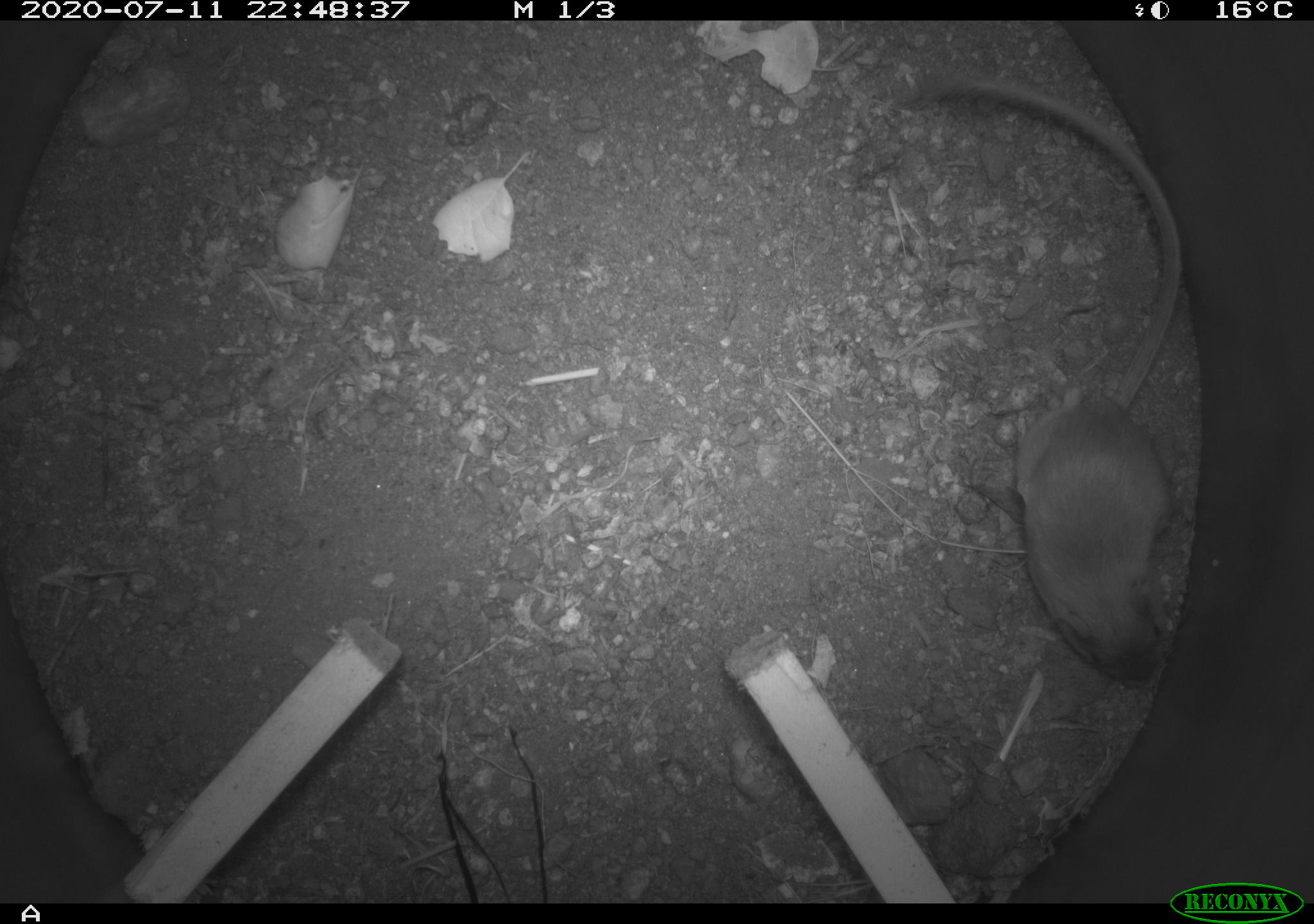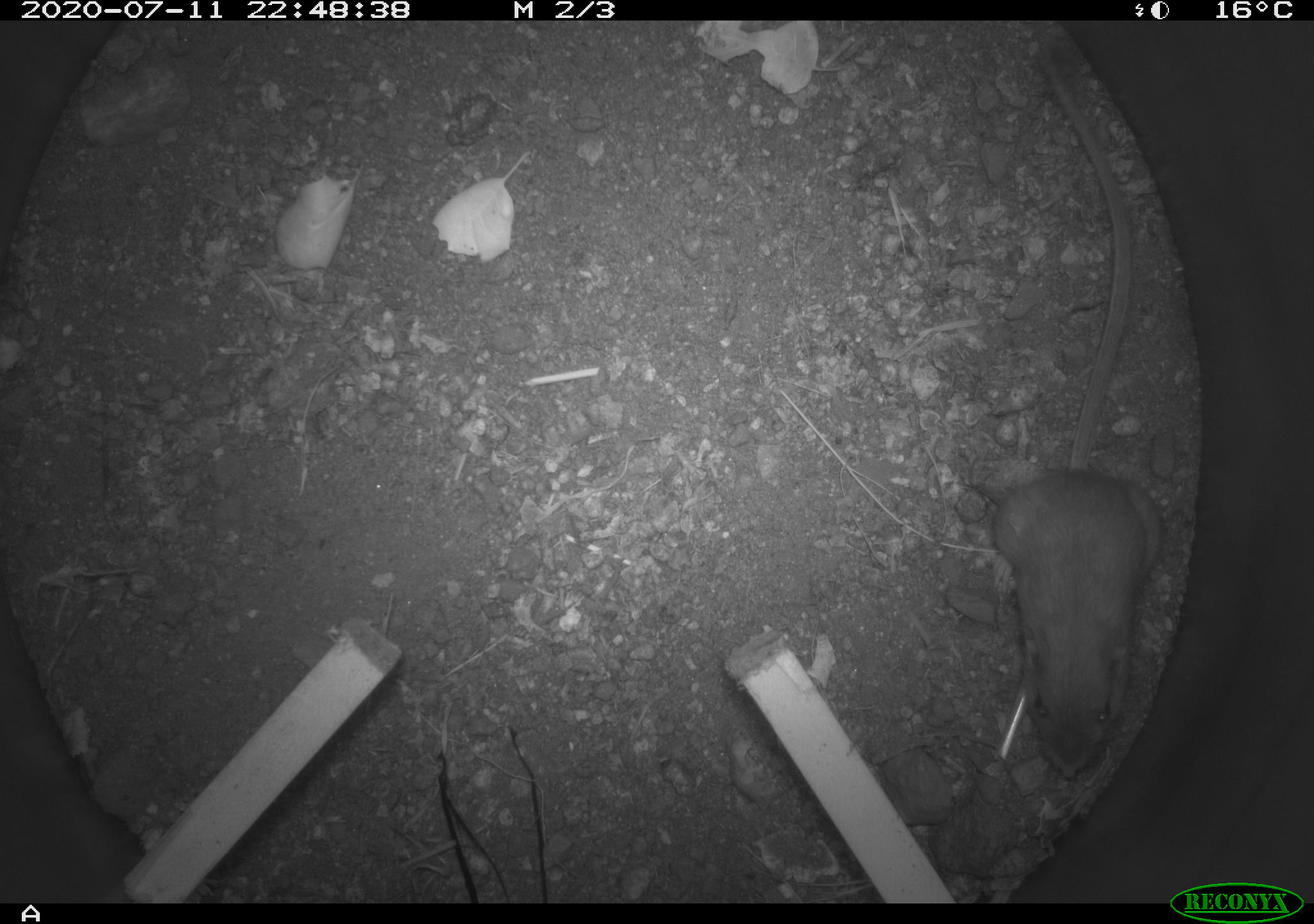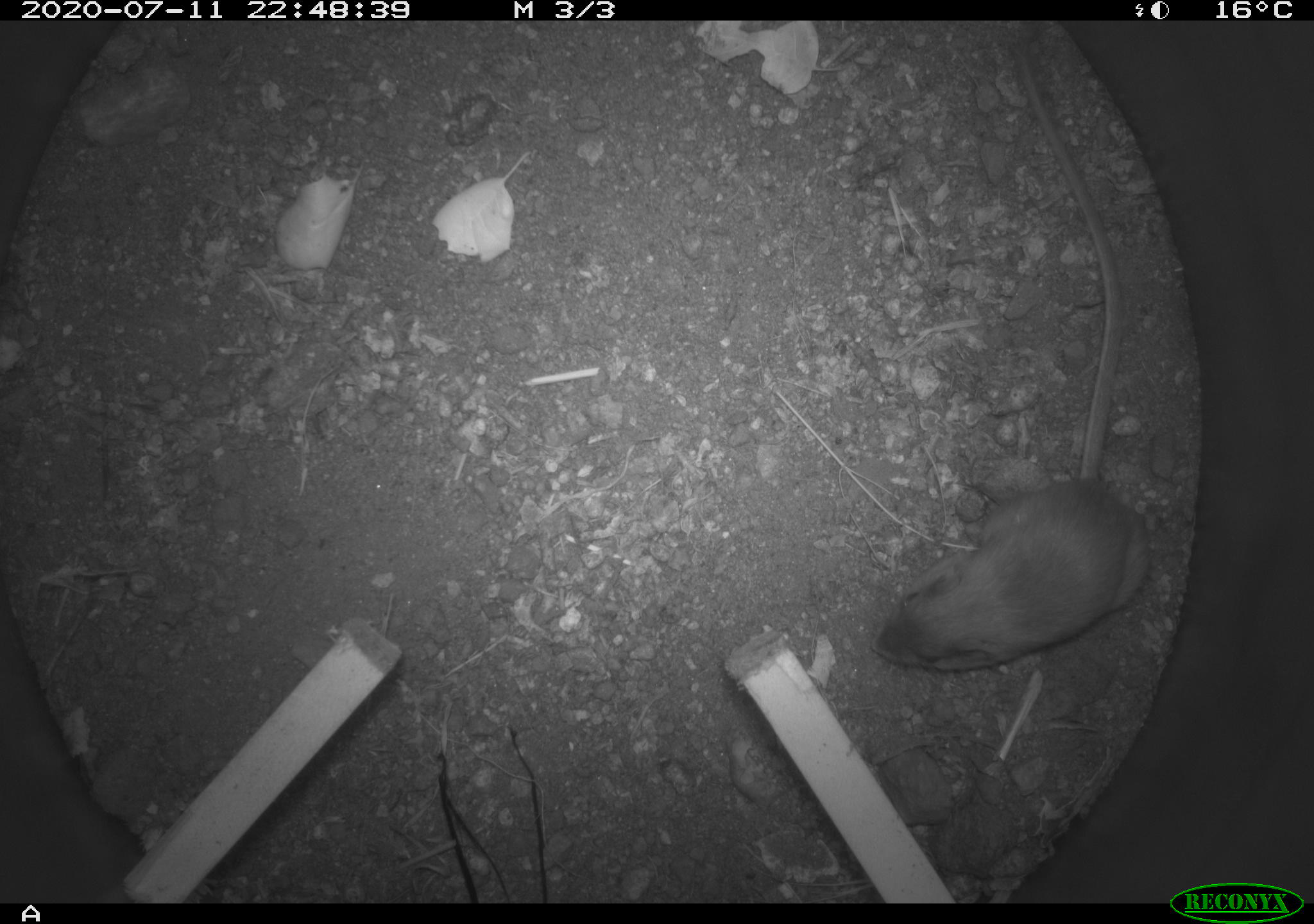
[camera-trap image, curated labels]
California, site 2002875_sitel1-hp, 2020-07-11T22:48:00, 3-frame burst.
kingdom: Animalia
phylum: Chordata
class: Mammalia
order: Rodentia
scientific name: Rodentia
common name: rodent